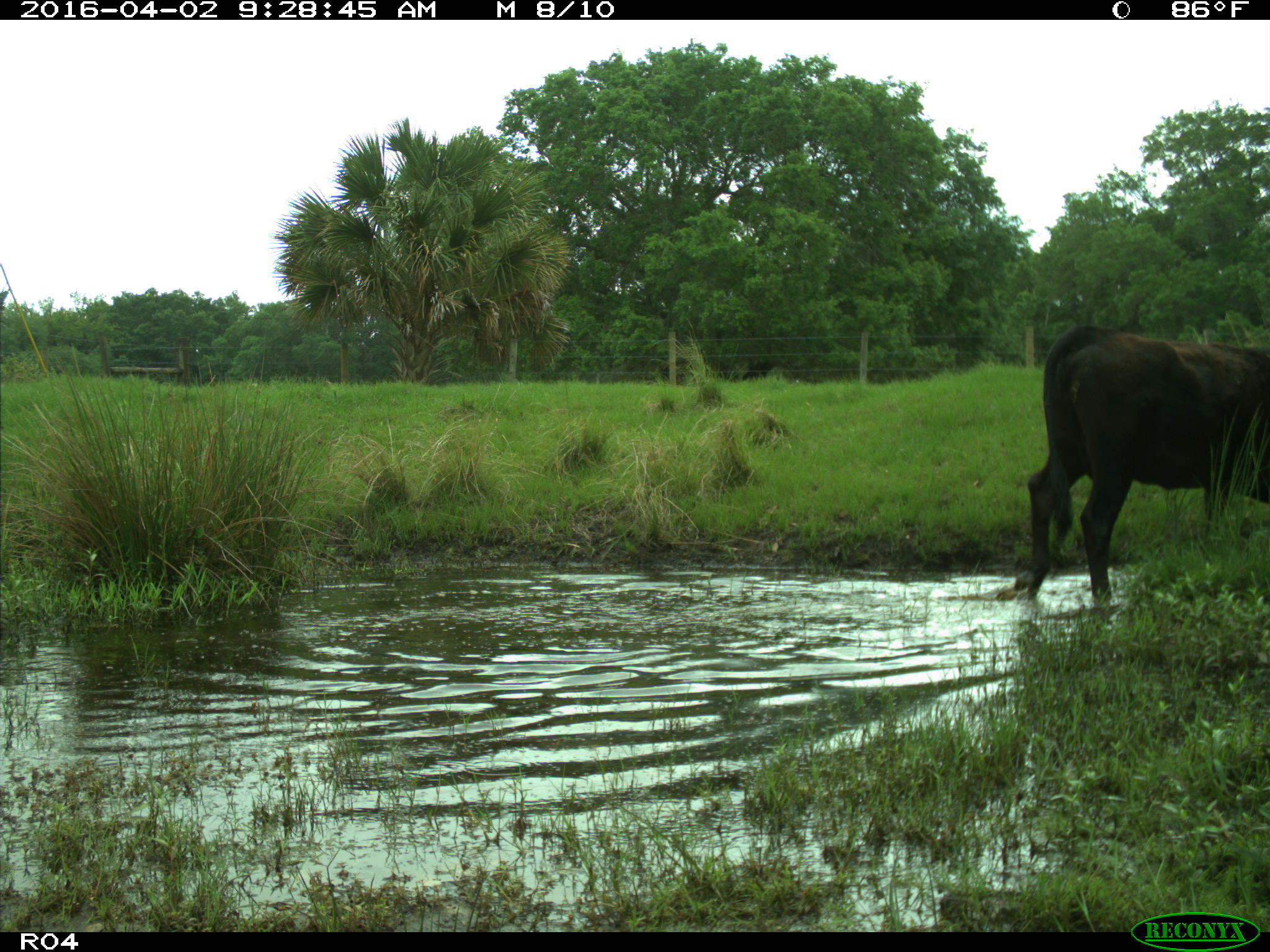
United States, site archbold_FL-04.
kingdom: Animalia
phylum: Chordata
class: Mammalia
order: Artiodactyla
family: Bovidae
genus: Bos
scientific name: Bos taurus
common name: domestic cow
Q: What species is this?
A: Bos taurus (domestic cow).